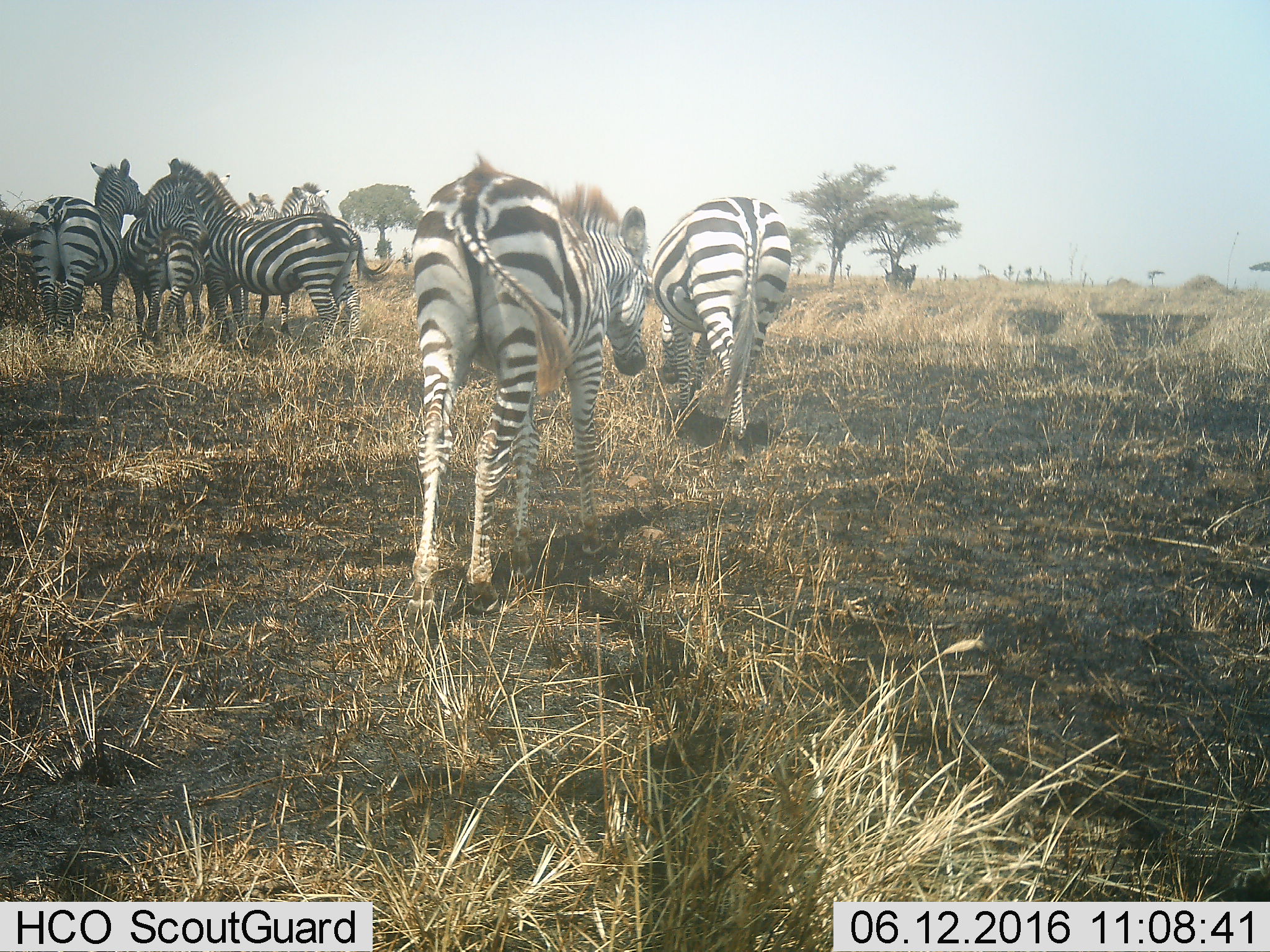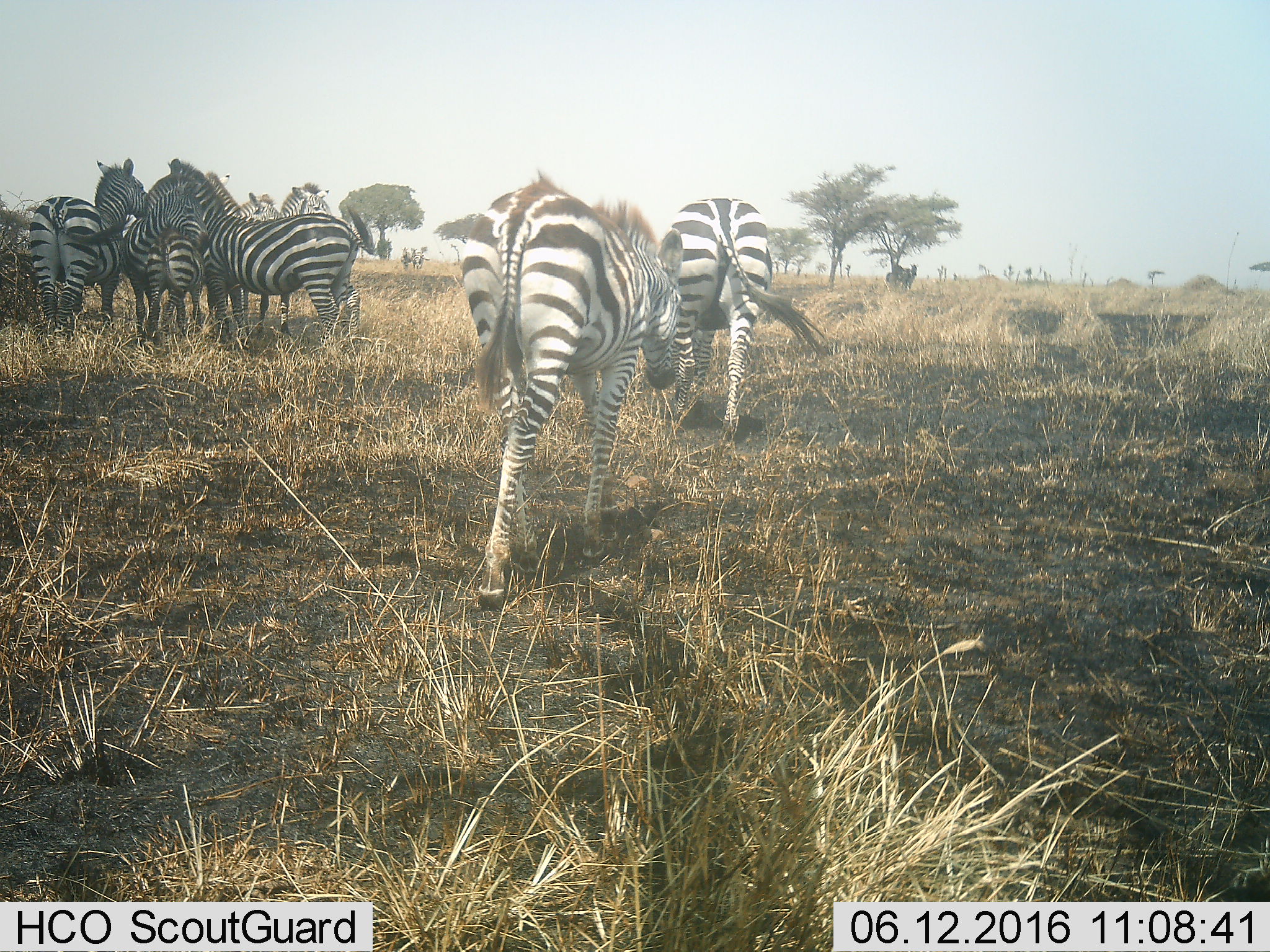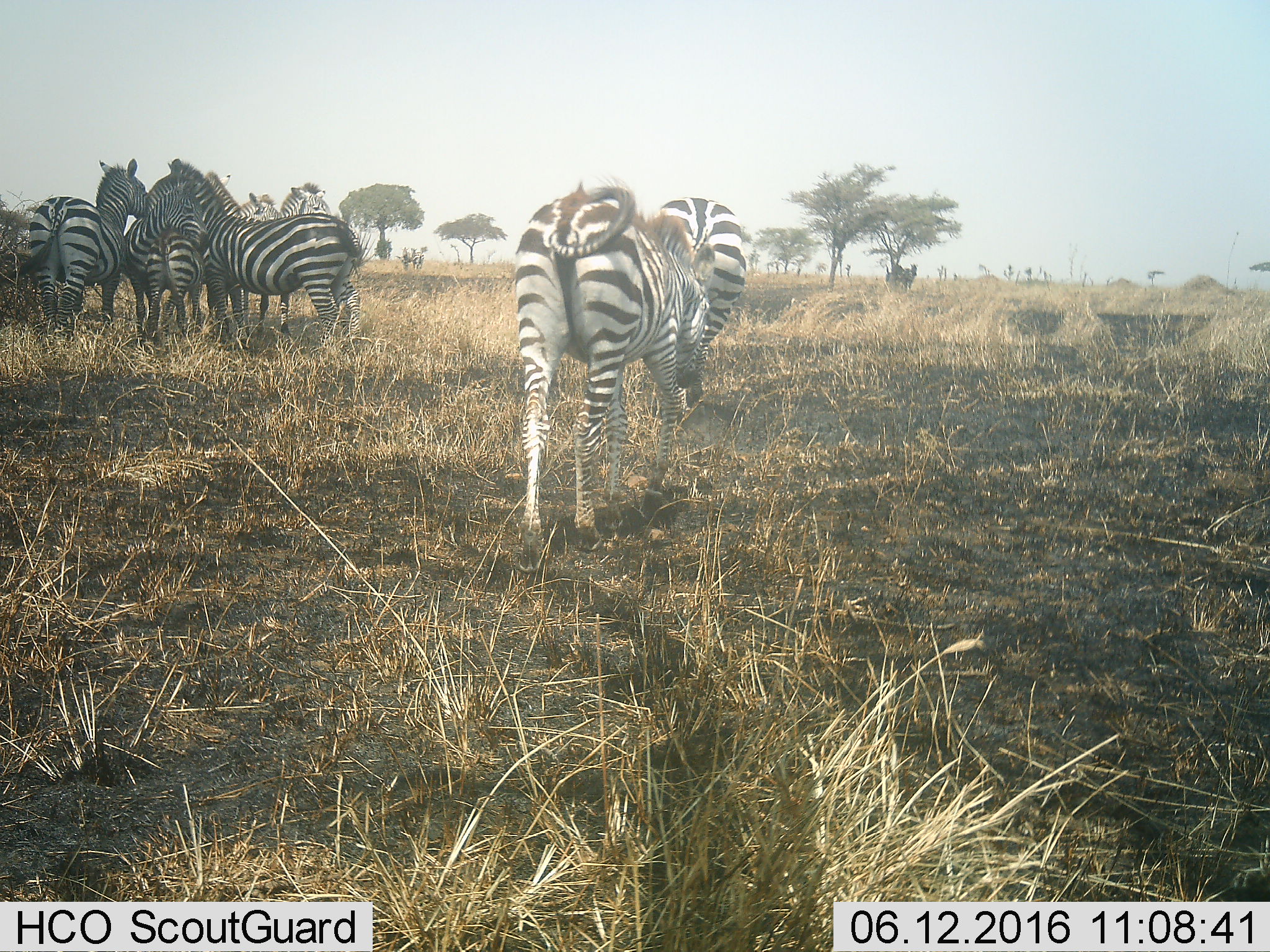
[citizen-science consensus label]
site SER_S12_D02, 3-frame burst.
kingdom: Animalia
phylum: Chordata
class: Mammalia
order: Perissodactyla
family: Equidae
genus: Equus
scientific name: Equus quagga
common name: plains zebra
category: zebraplains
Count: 11-50.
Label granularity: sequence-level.